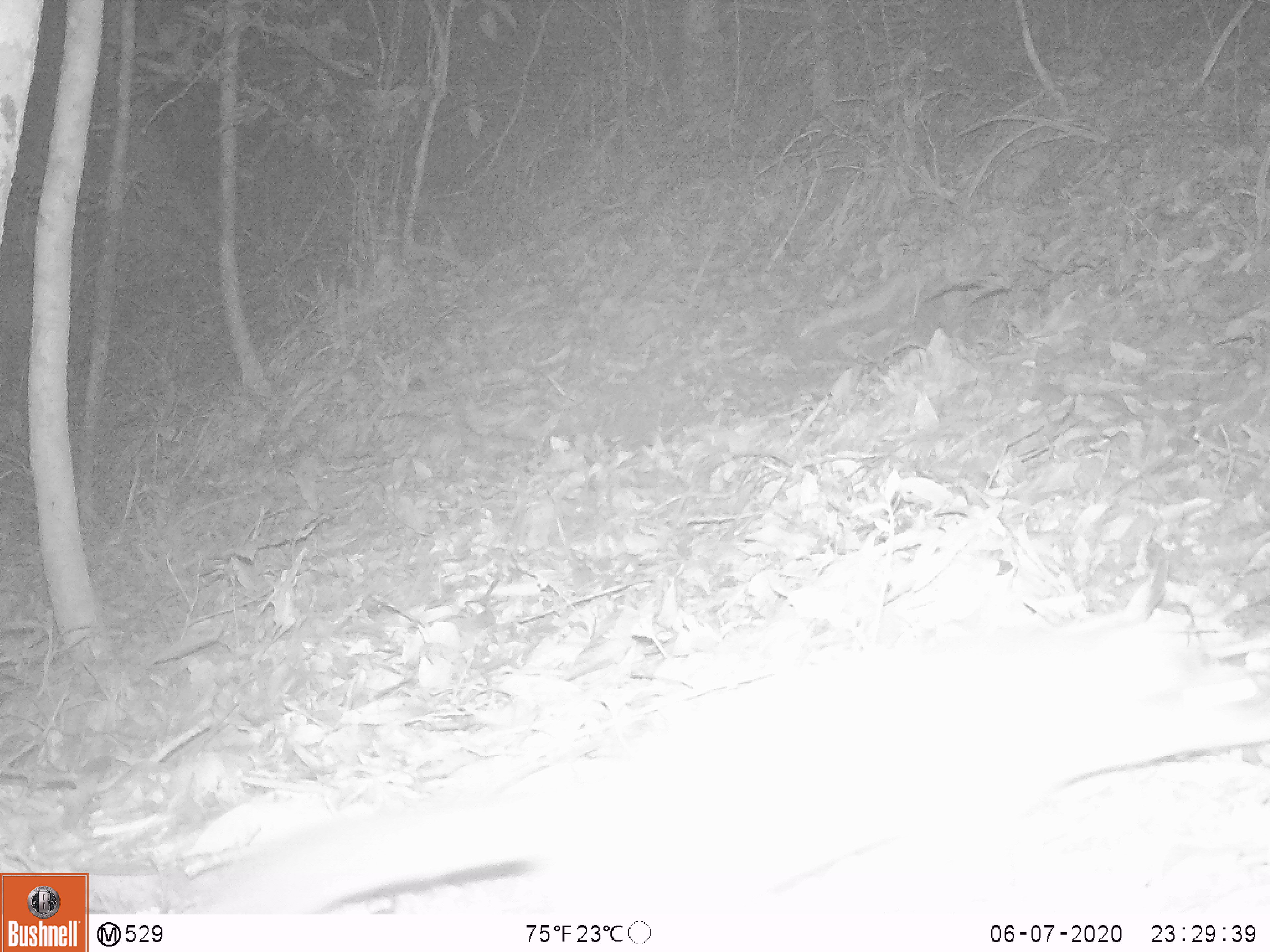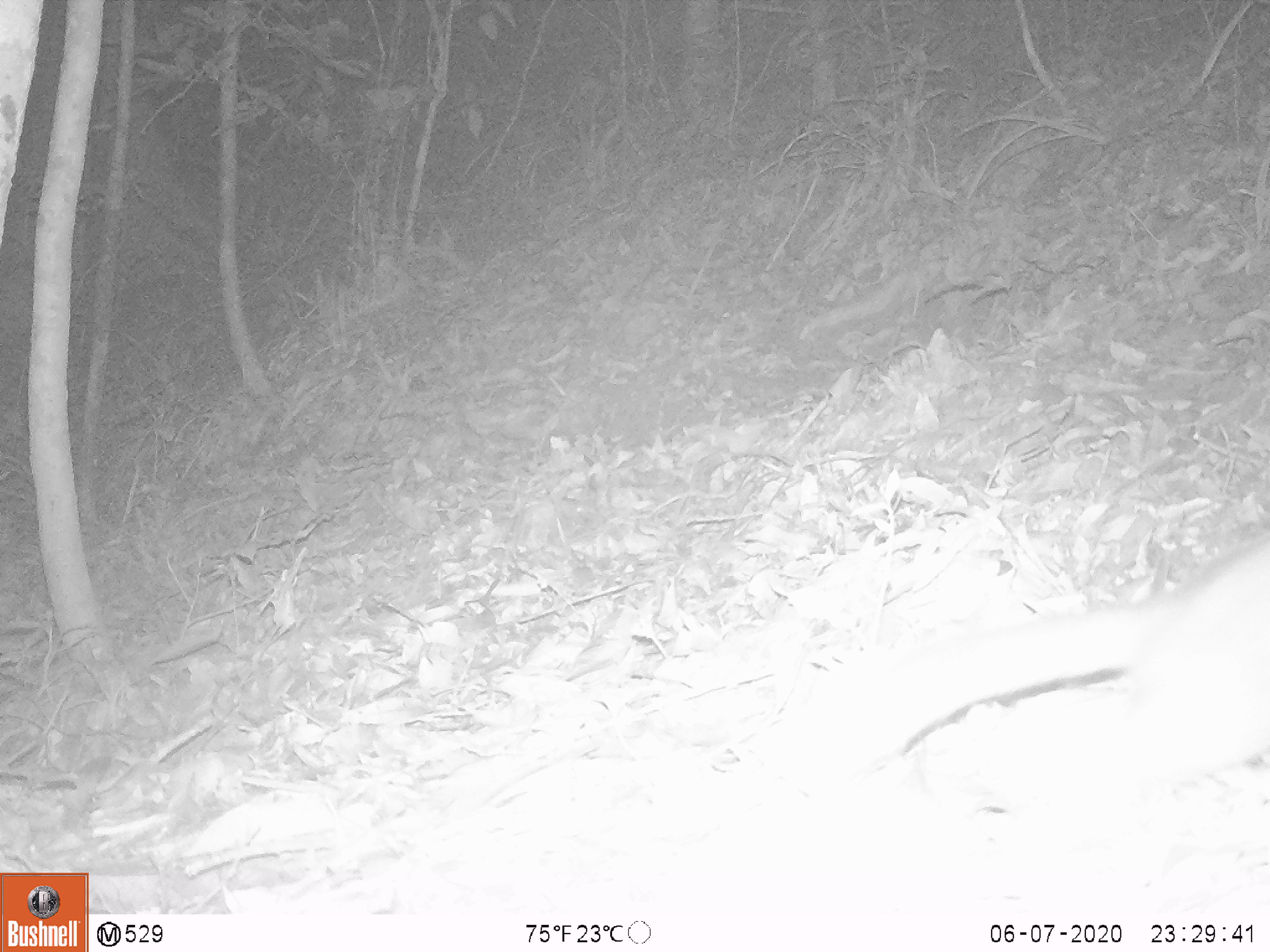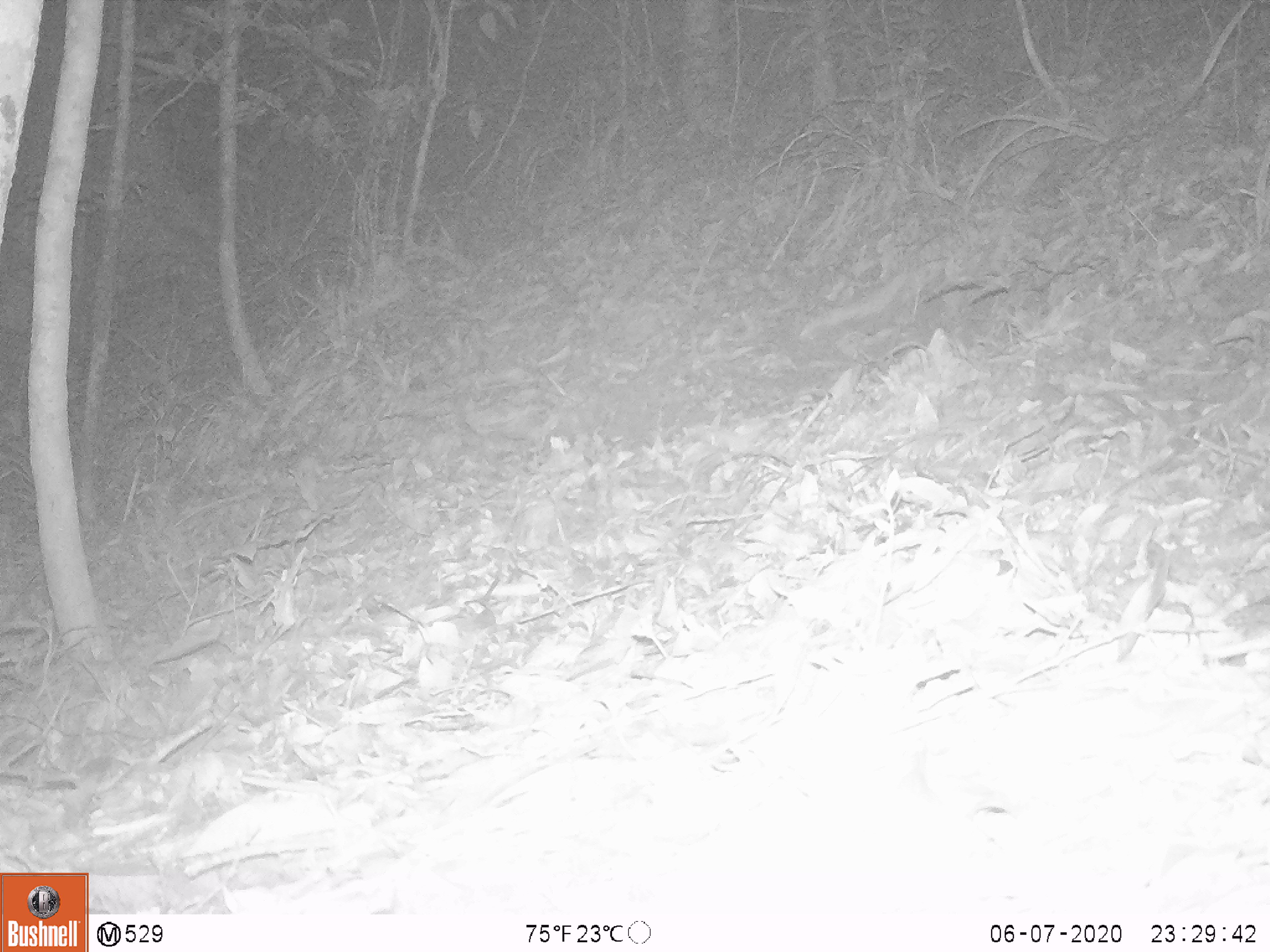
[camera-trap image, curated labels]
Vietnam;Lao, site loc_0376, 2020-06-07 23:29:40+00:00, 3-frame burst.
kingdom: Animalia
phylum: Chordata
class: Mammalia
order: Carnivora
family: Mustelidae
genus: Melogale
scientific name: Melogale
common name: ferret badger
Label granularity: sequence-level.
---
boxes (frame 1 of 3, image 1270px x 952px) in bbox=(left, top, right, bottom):
ferret badger: bbox=(196, 616, 1267, 911)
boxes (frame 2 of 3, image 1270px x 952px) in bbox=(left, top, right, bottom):
ferret badger: bbox=(807, 533, 1268, 851)